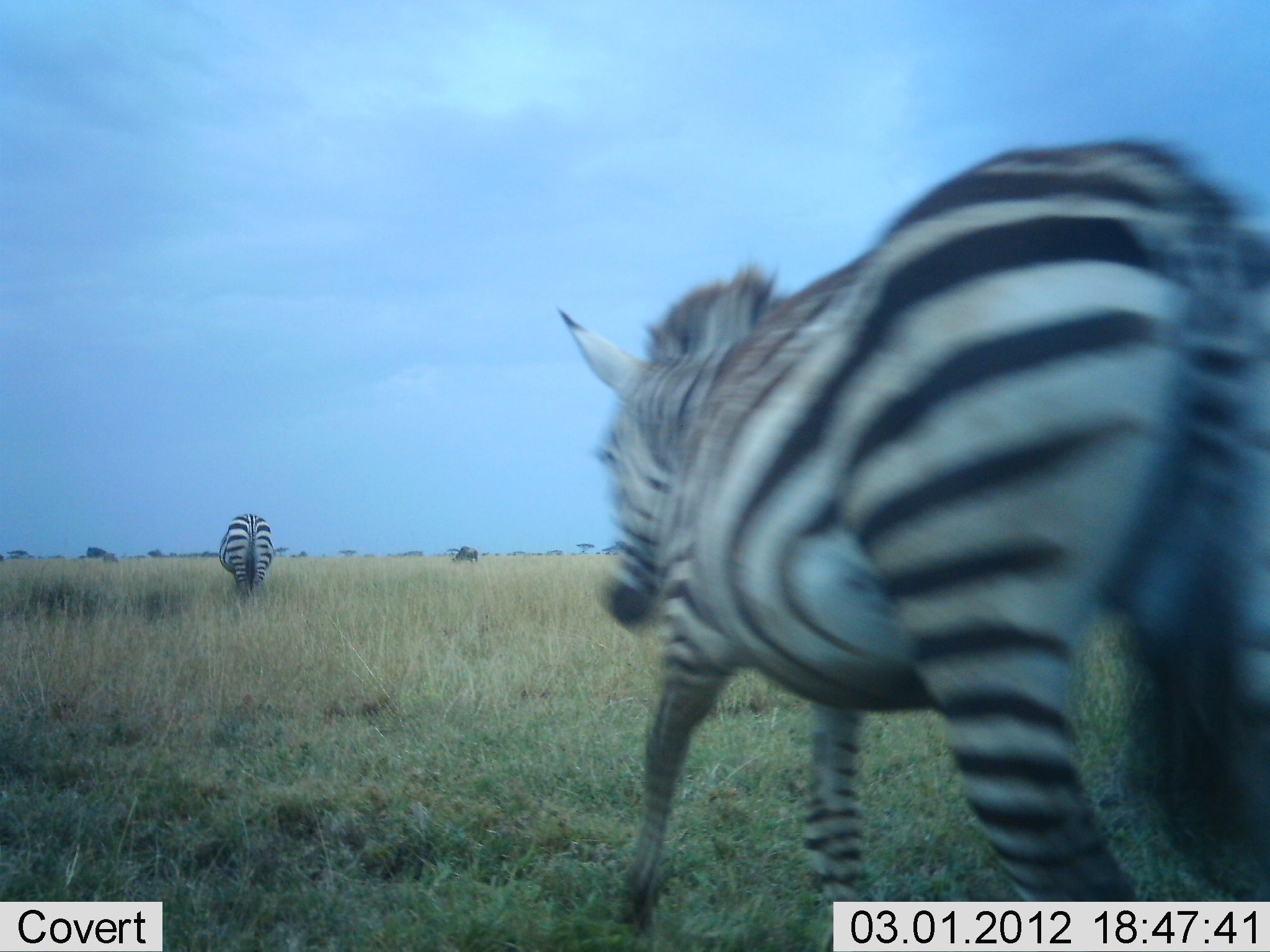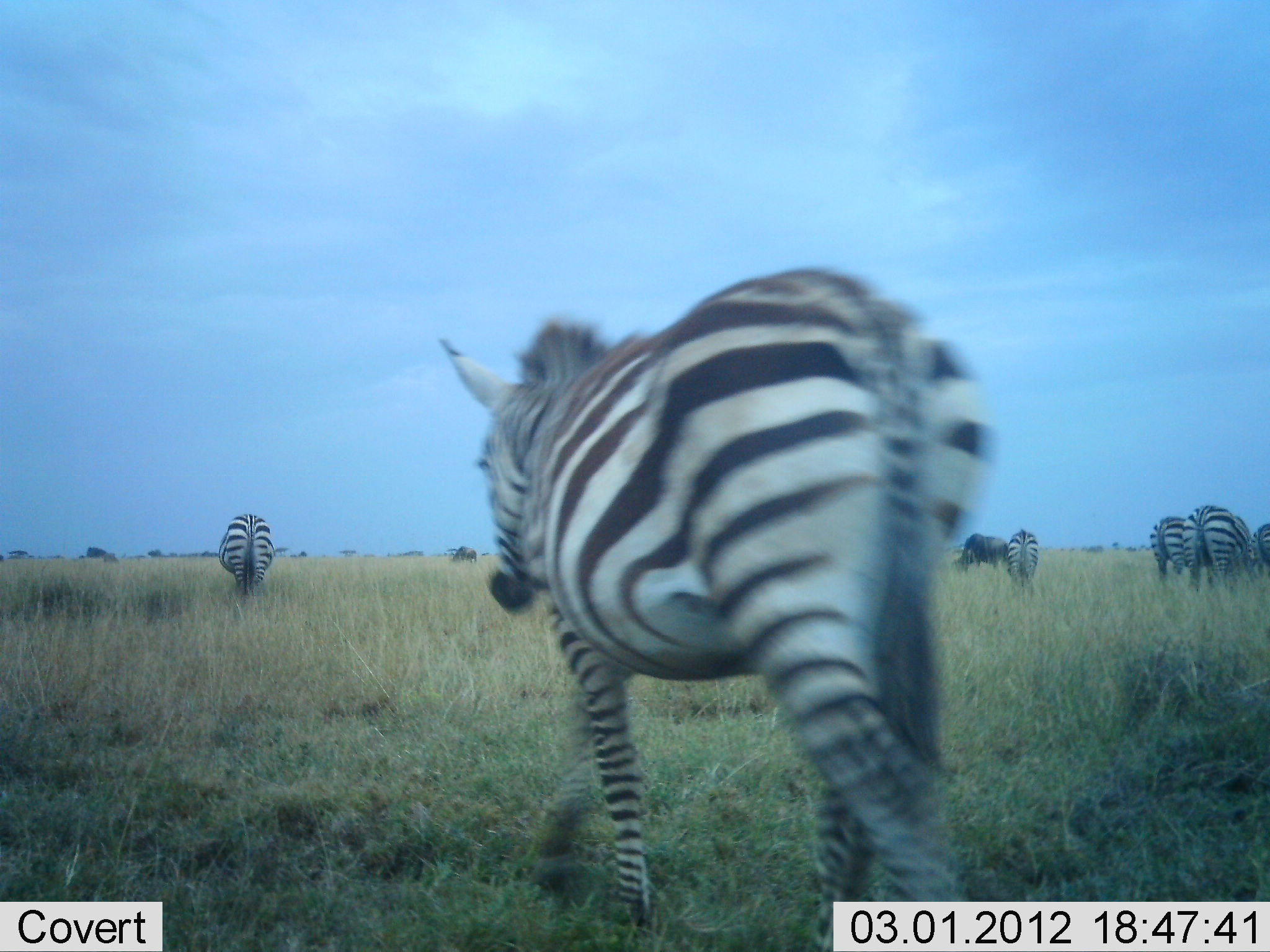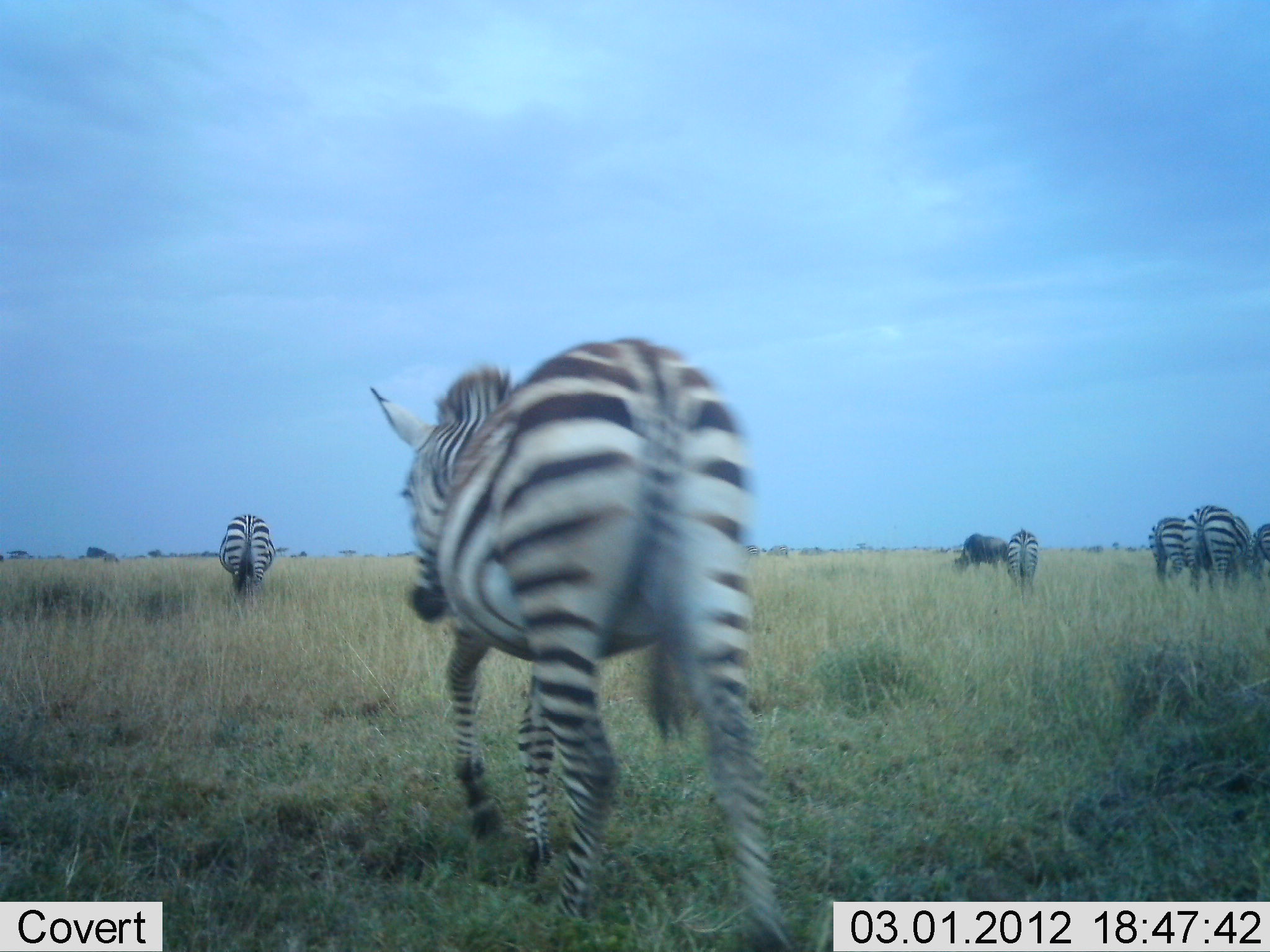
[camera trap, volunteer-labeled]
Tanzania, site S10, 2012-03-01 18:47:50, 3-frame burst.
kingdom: Animalia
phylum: Chordata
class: Mammalia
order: Artiodactyla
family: Bovidae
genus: Connochaetes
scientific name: Connochaetes taurinus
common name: blue wildebeest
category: wildebeest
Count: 1.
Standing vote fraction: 37%.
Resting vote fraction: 0%.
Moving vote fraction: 0%.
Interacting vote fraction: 0%.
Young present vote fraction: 0%.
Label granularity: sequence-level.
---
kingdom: Animalia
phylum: Chordata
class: Mammalia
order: Perissodactyla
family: Equidae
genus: Equus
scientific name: Equus quagga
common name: plains zebra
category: zebra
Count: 6.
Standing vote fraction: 42%.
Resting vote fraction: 0%.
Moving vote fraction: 87%.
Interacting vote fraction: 3%.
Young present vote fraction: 0%.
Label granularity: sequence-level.